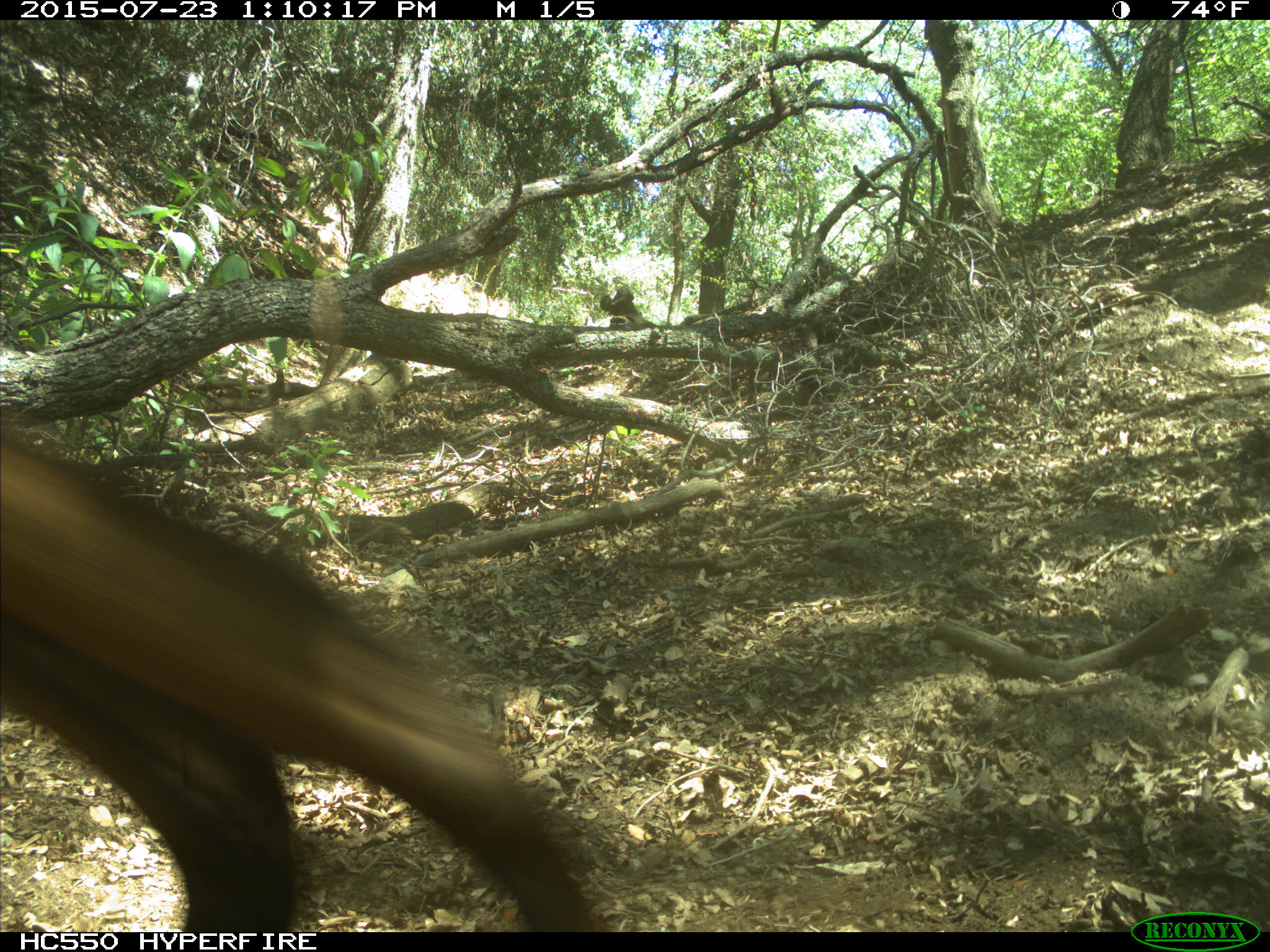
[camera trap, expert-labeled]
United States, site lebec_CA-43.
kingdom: Animalia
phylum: Chordata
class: Mammalia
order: Artiodactyla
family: Cervidae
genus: Cervus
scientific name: Cervus canadensis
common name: elk